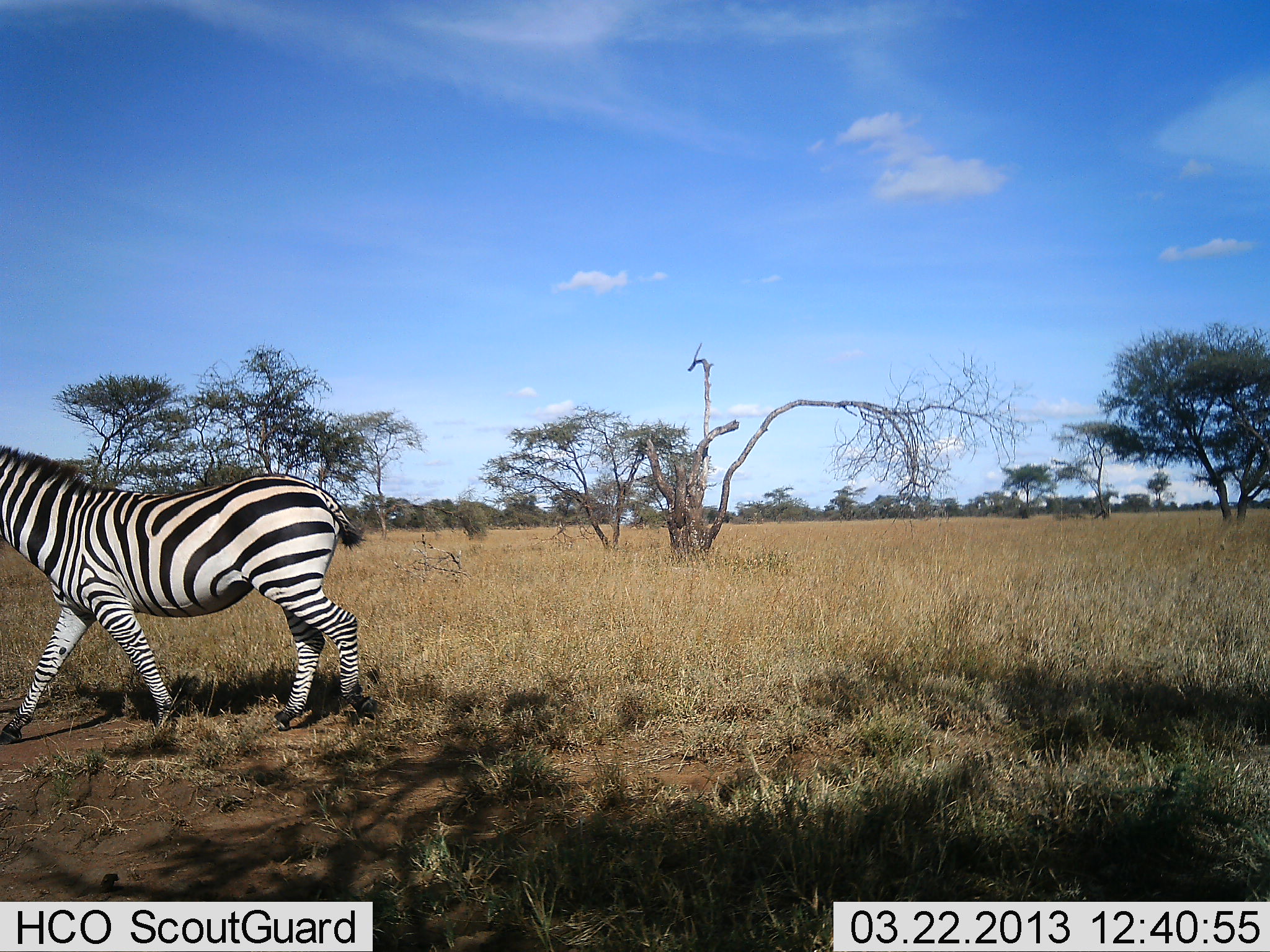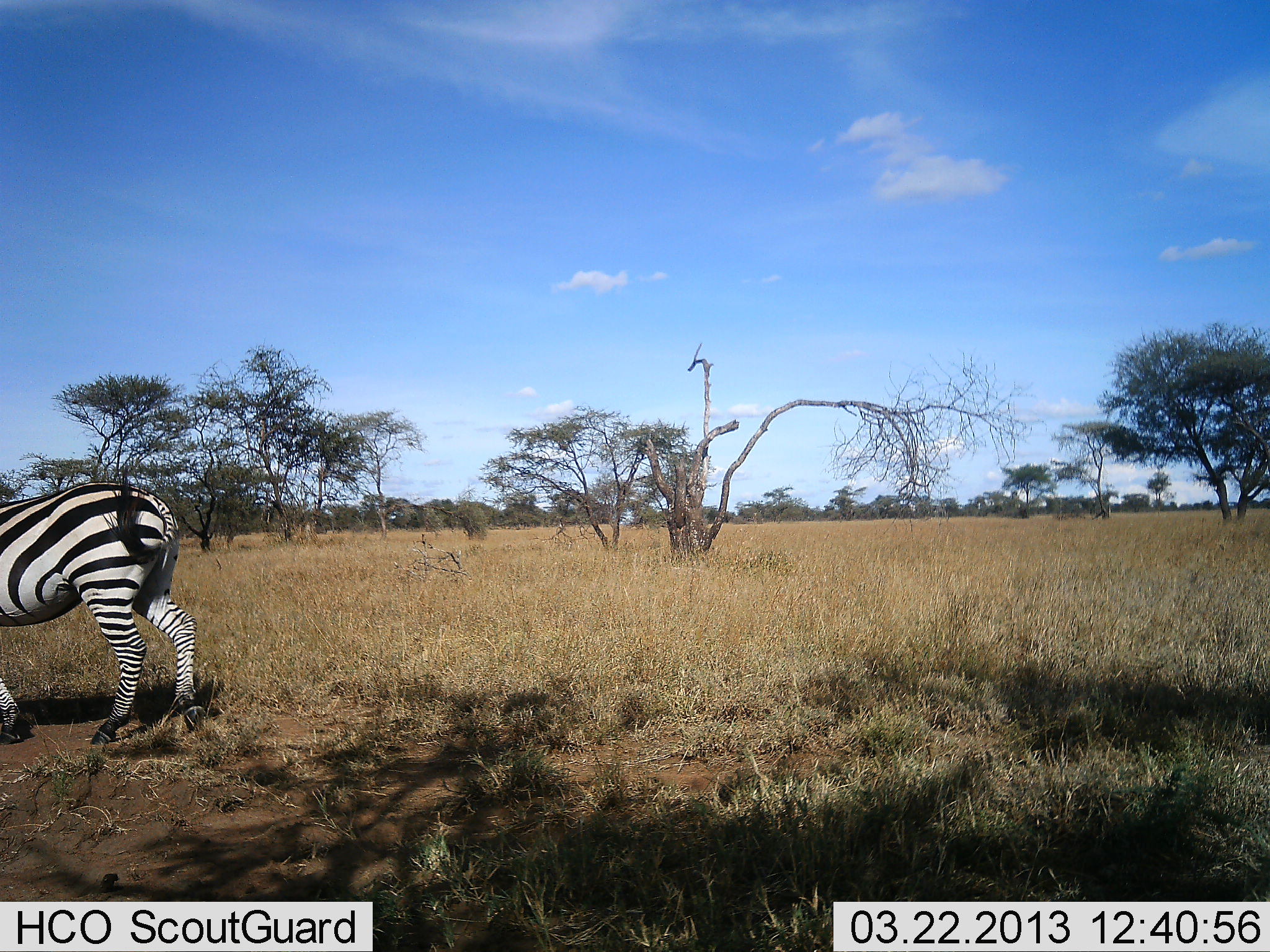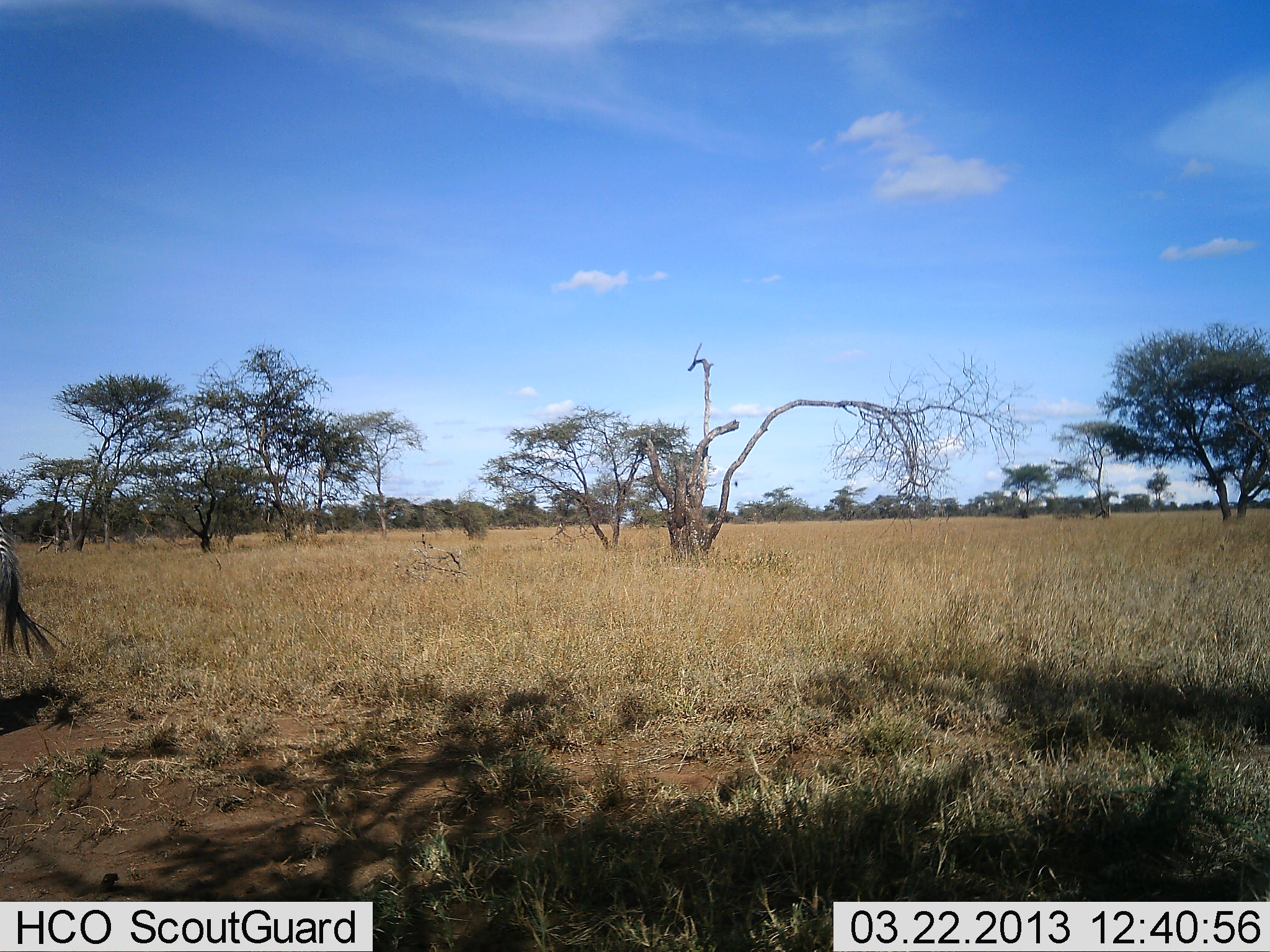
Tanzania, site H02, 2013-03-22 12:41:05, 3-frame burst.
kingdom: Animalia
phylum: Chordata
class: Mammalia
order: Perissodactyla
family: Equidae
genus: Equus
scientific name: Equus quagga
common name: plains zebra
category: zebra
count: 1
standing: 14%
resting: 0%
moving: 81%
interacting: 0%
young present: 0%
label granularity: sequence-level